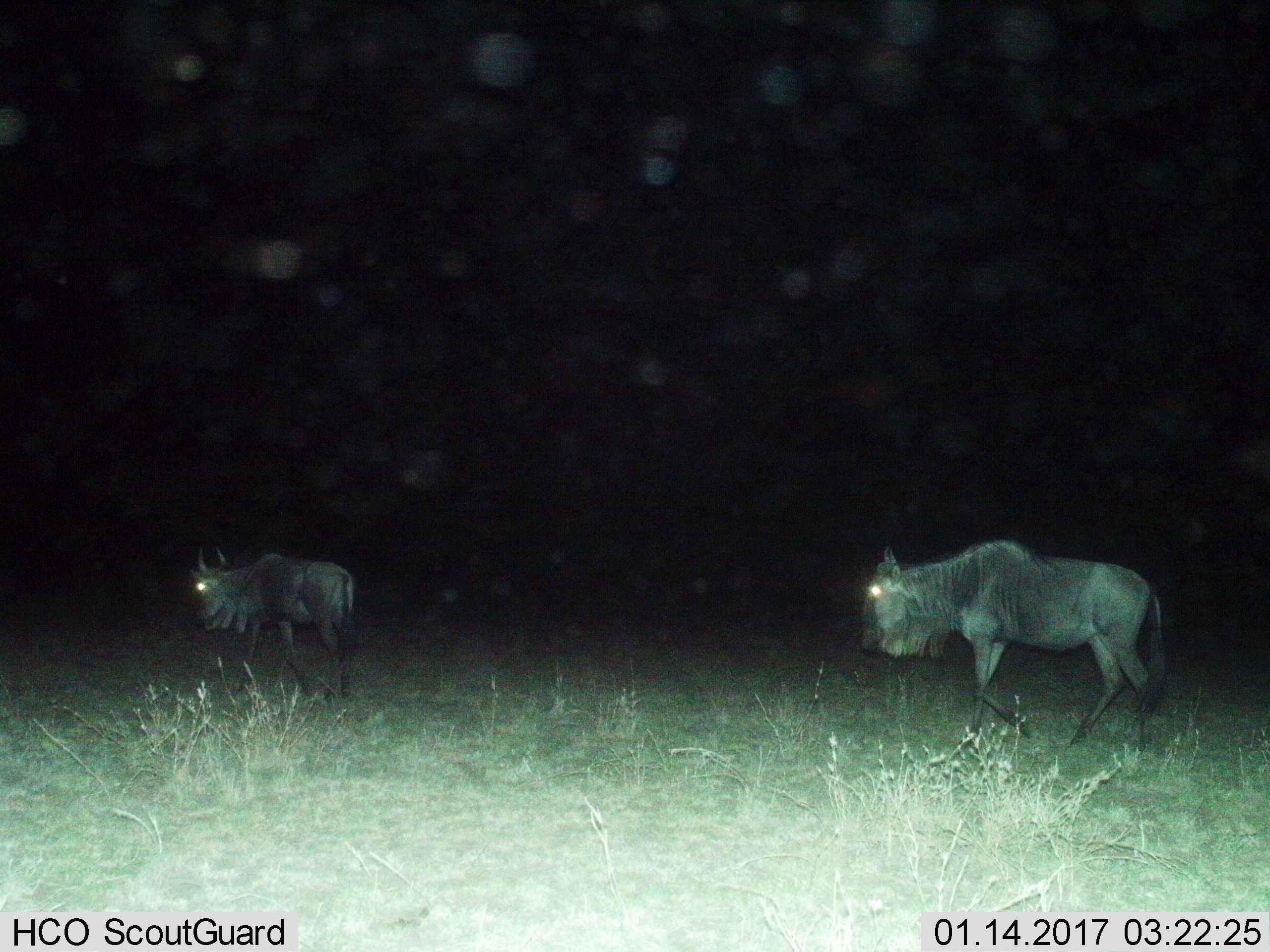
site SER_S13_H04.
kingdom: Animalia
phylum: Chordata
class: Mammalia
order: Artiodactyla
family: Bovidae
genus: Connochaetes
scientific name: Connochaetes taurinus taurinus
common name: blue wildebeest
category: wildebeestblue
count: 2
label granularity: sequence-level